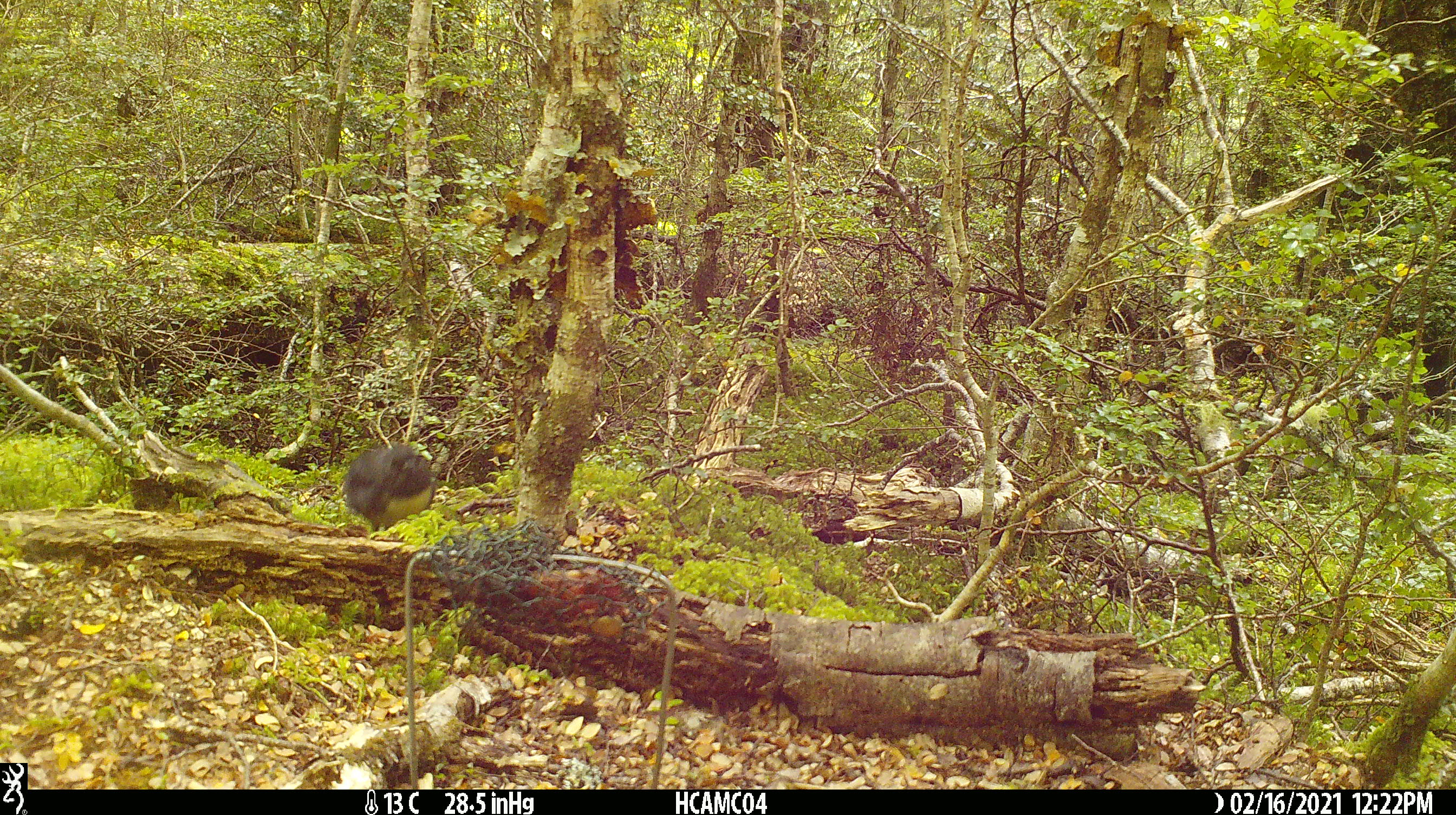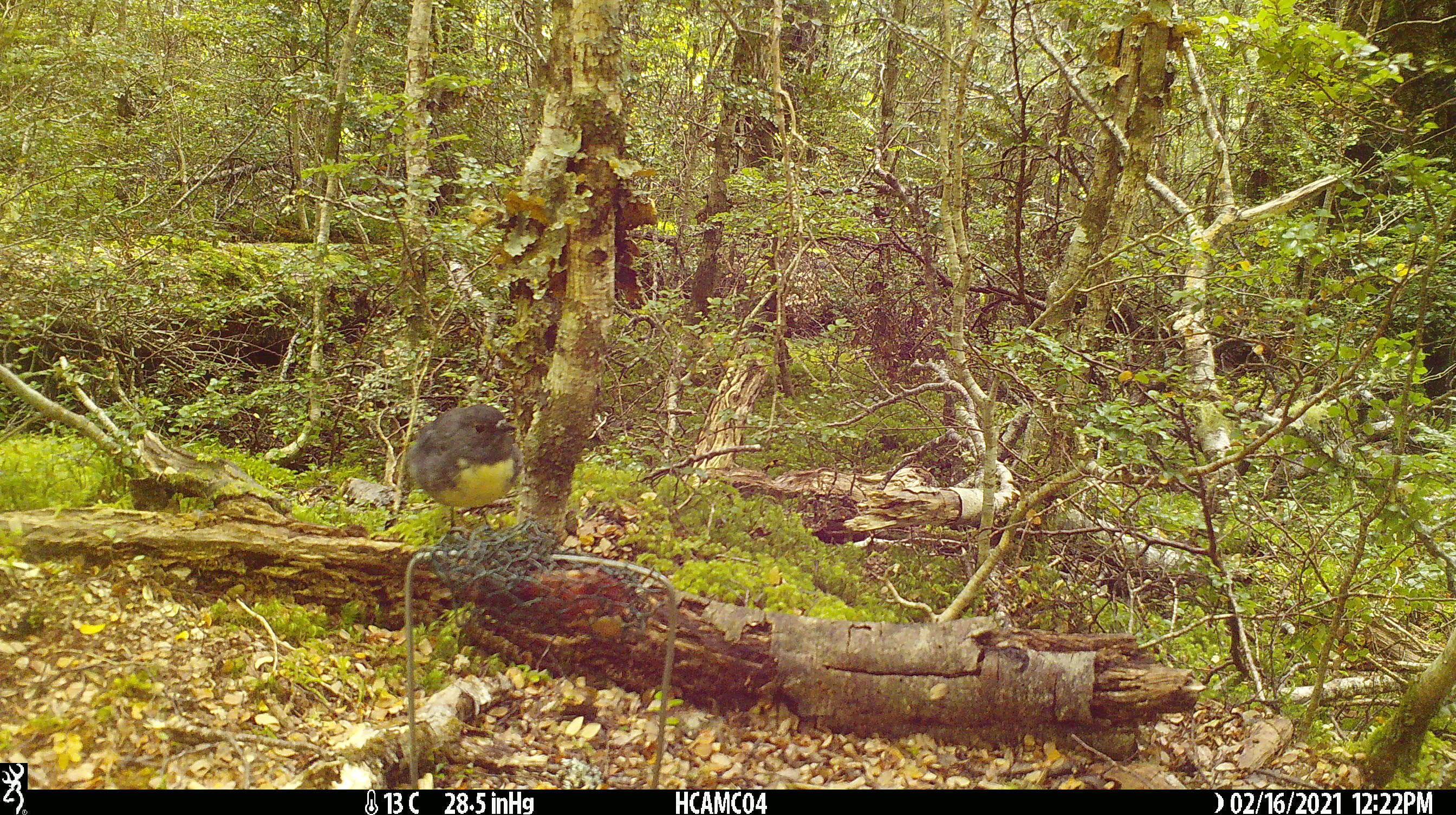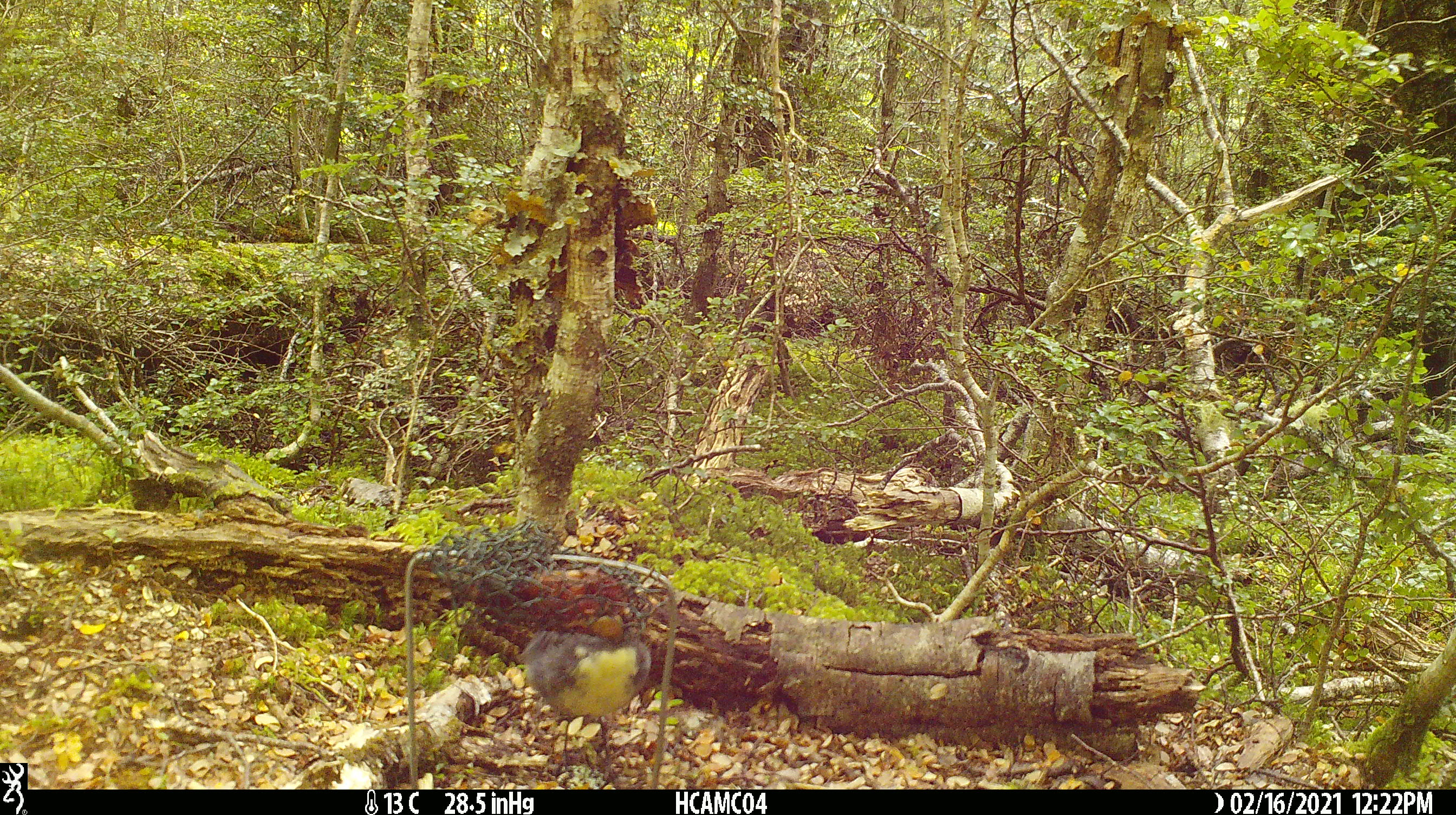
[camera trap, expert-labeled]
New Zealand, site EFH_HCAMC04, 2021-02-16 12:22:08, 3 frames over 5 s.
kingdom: Animalia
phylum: Chordata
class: Aves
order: Passeriformes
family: Petroicidae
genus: Petroica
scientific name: Petroica australis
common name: new zealand robin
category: robin